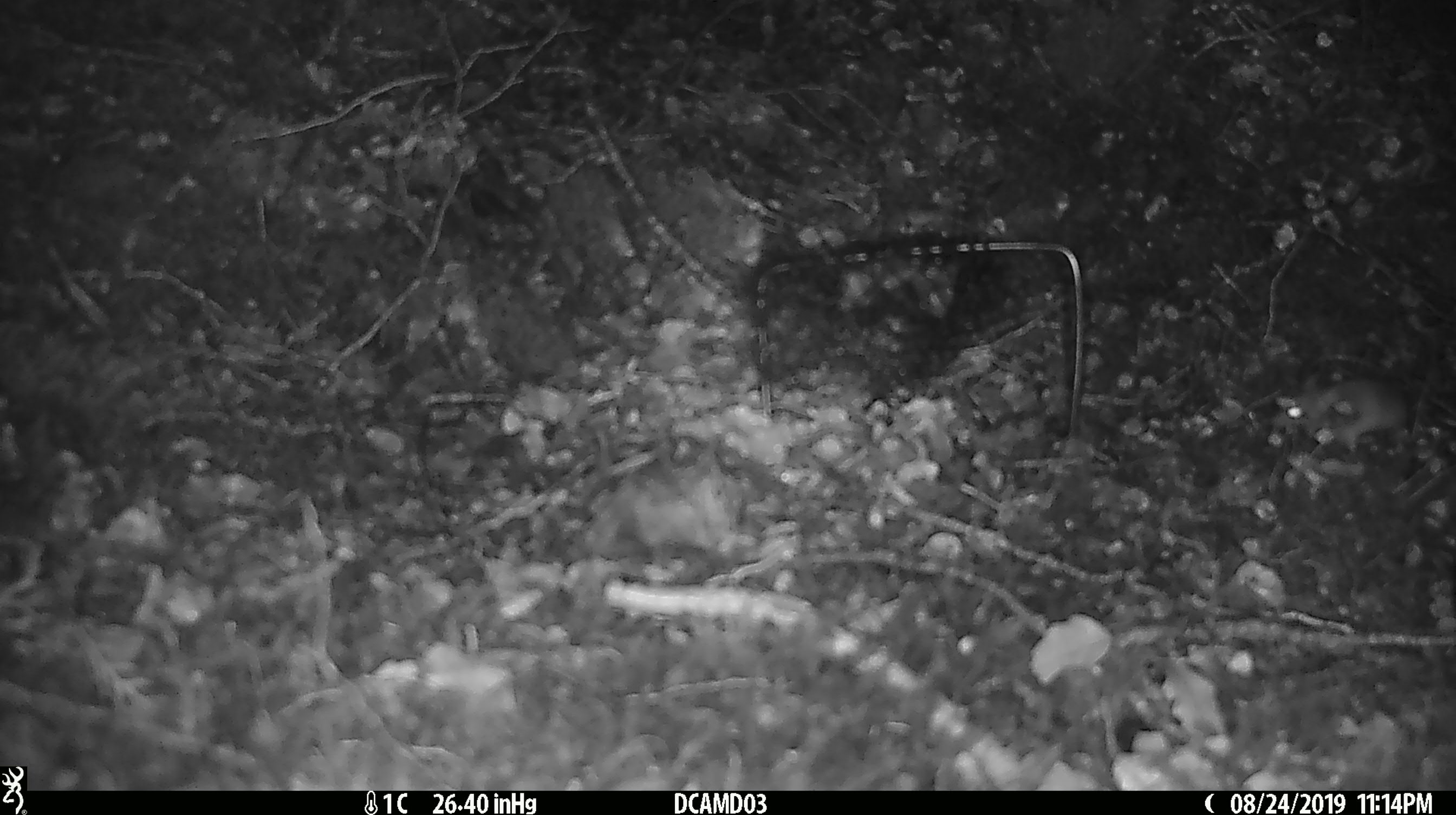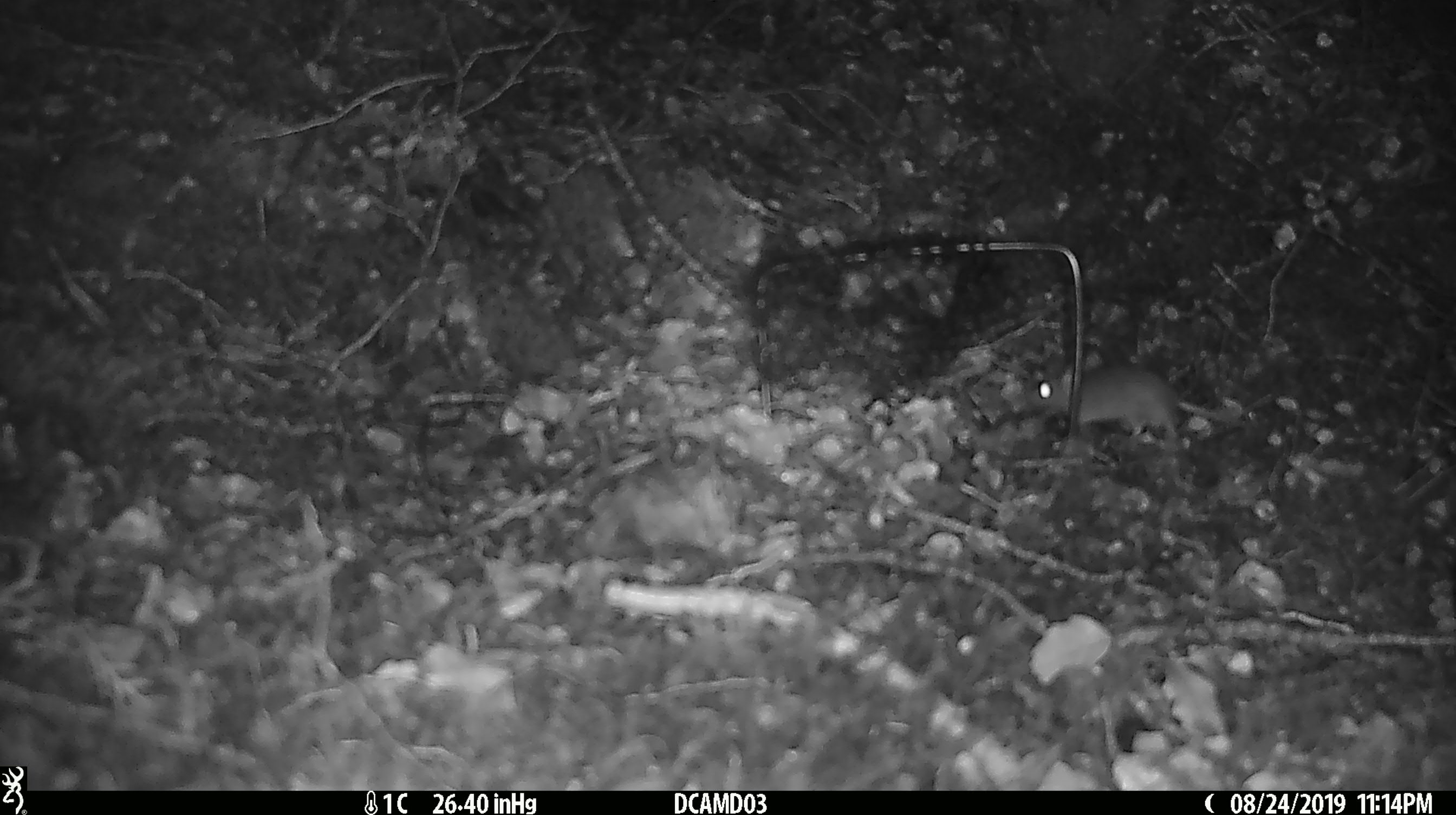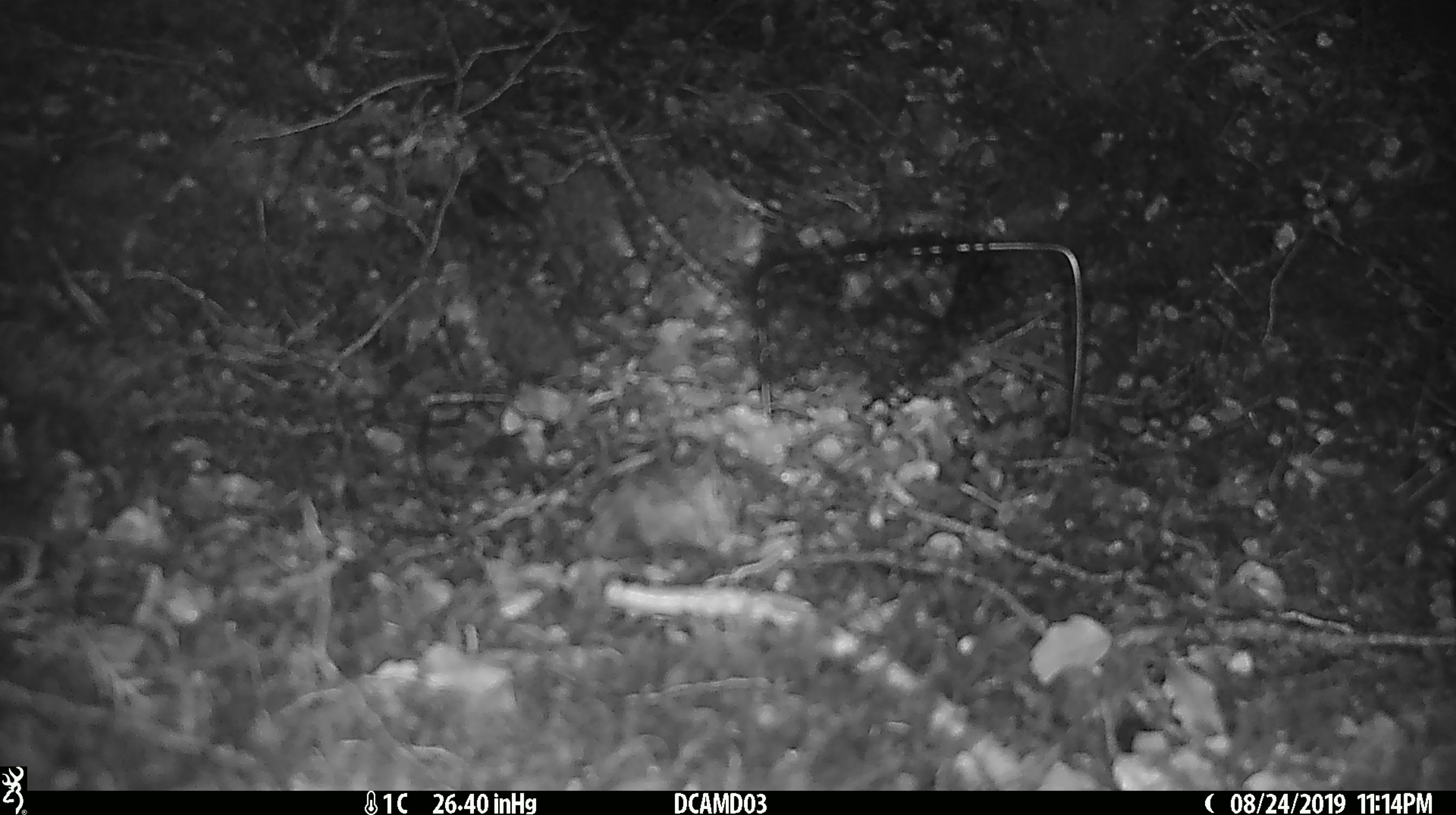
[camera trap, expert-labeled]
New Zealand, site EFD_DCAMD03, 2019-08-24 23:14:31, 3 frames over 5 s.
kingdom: Animalia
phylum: Chordata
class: Mammalia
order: Rodentia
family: Muridae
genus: Mus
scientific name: Mus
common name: mouse